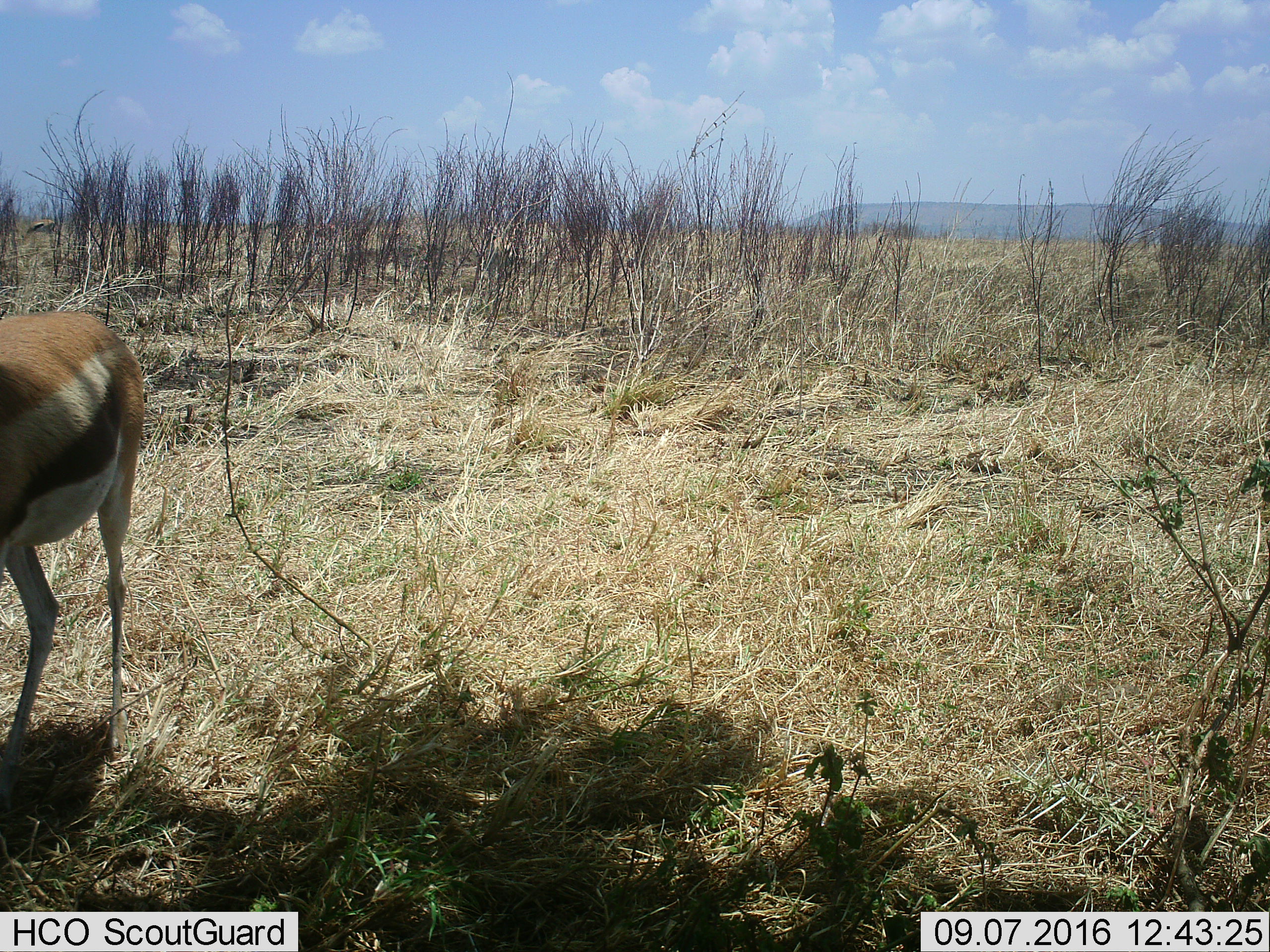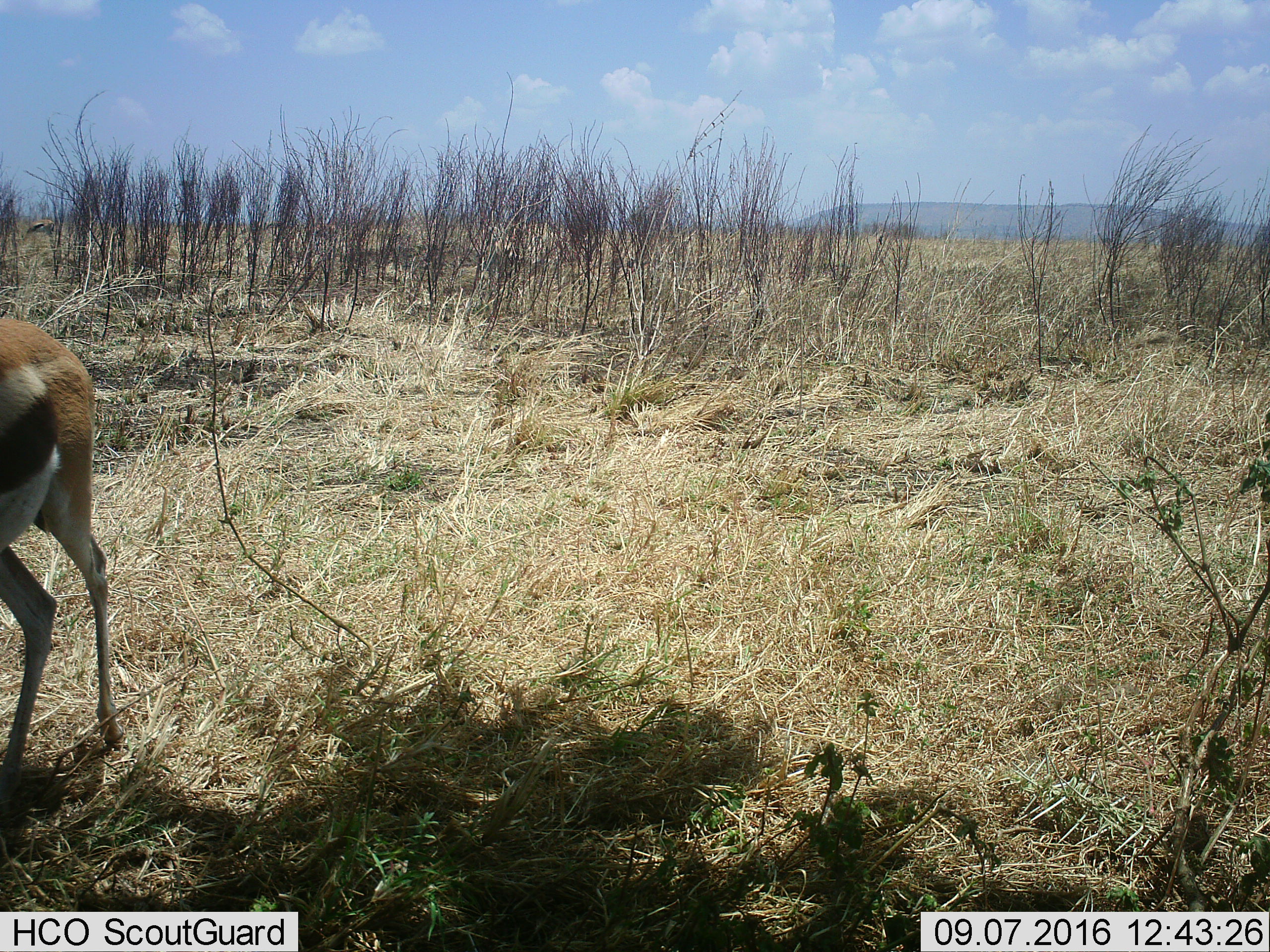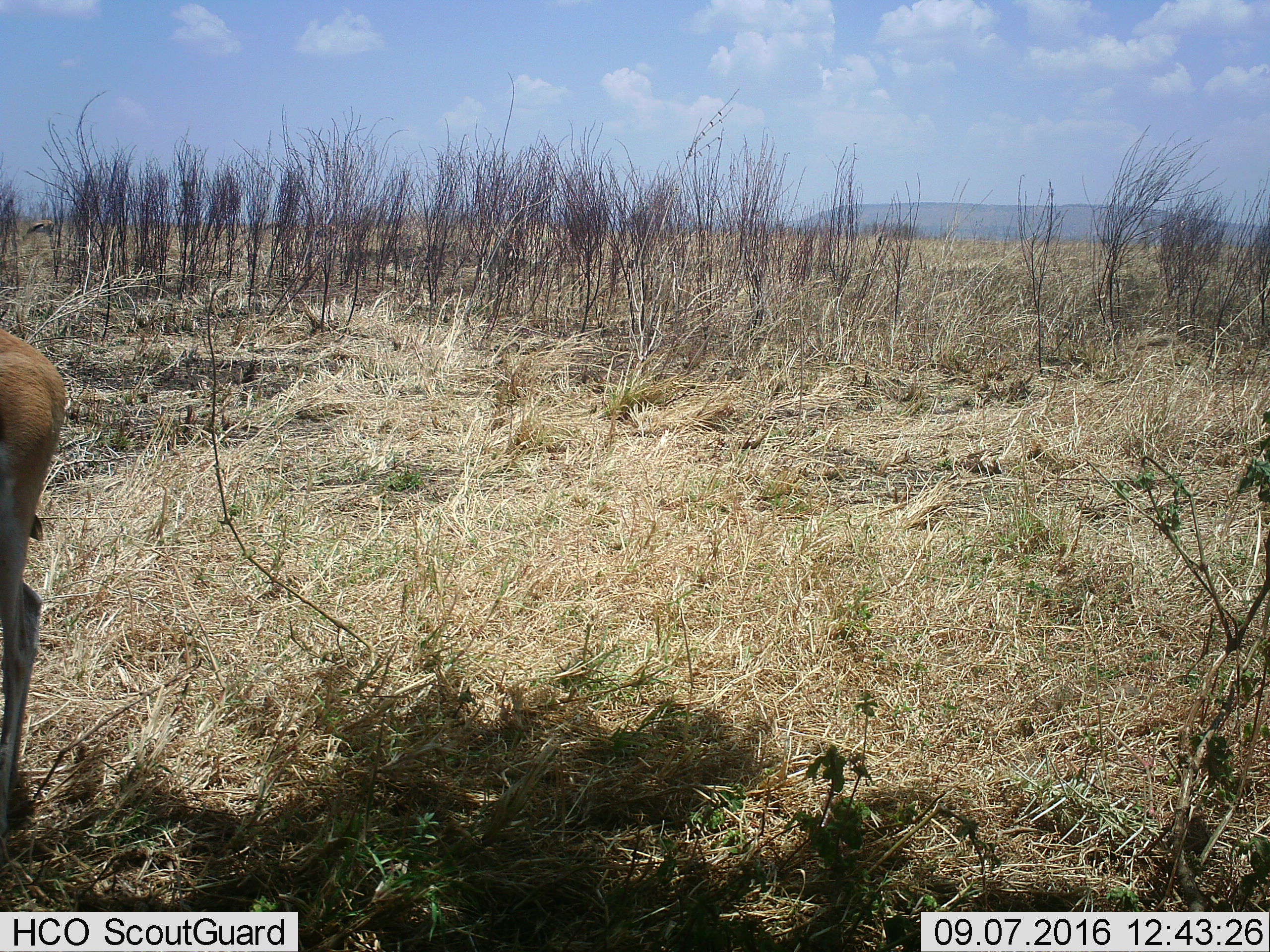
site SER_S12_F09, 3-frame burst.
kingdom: Animalia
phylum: Chordata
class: Mammalia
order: Artiodactyla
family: Bovidae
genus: Eudorcas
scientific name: Eudorcas thomsonii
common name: thomson's gazelle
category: gazellethomsons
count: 1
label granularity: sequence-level